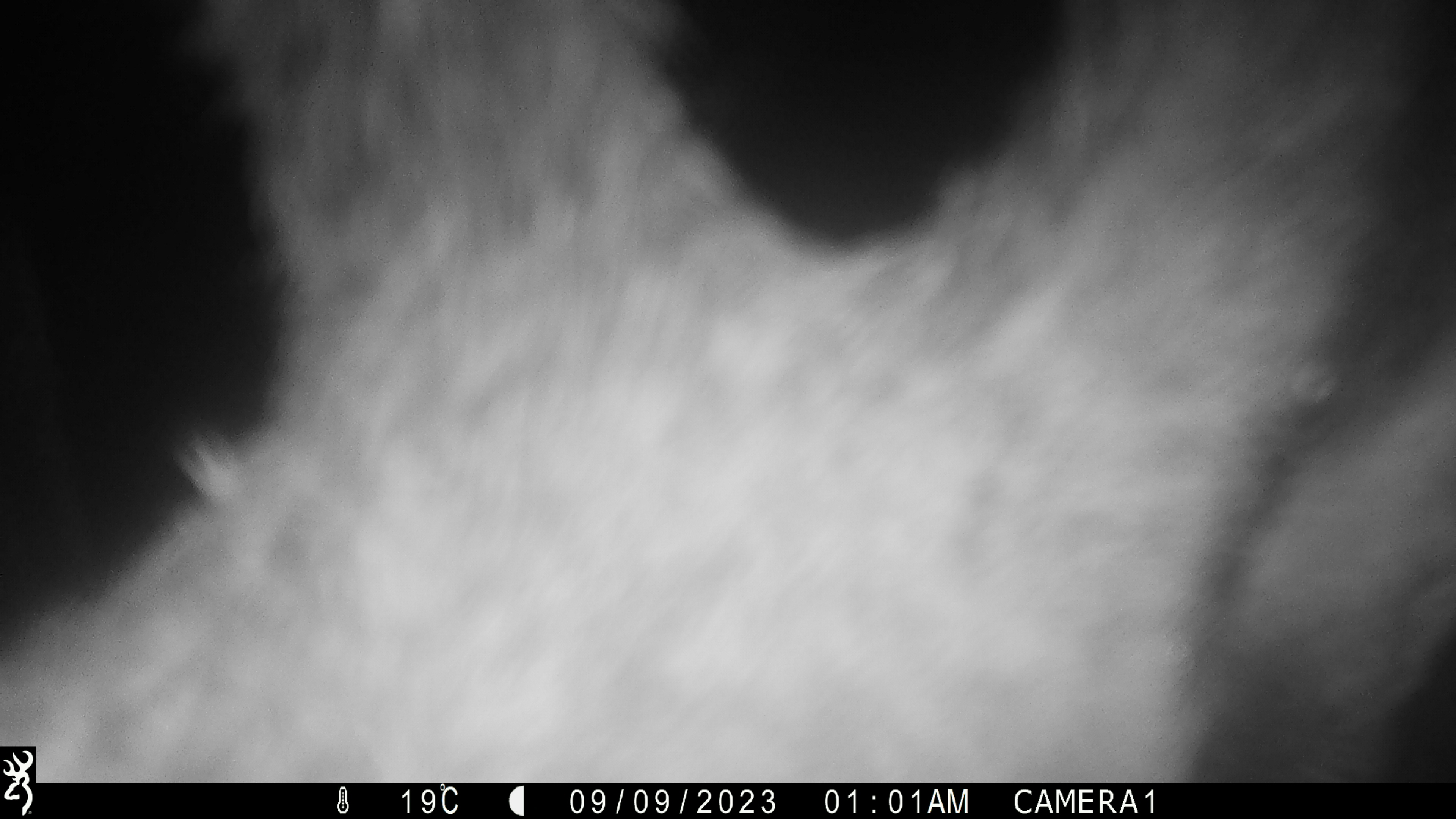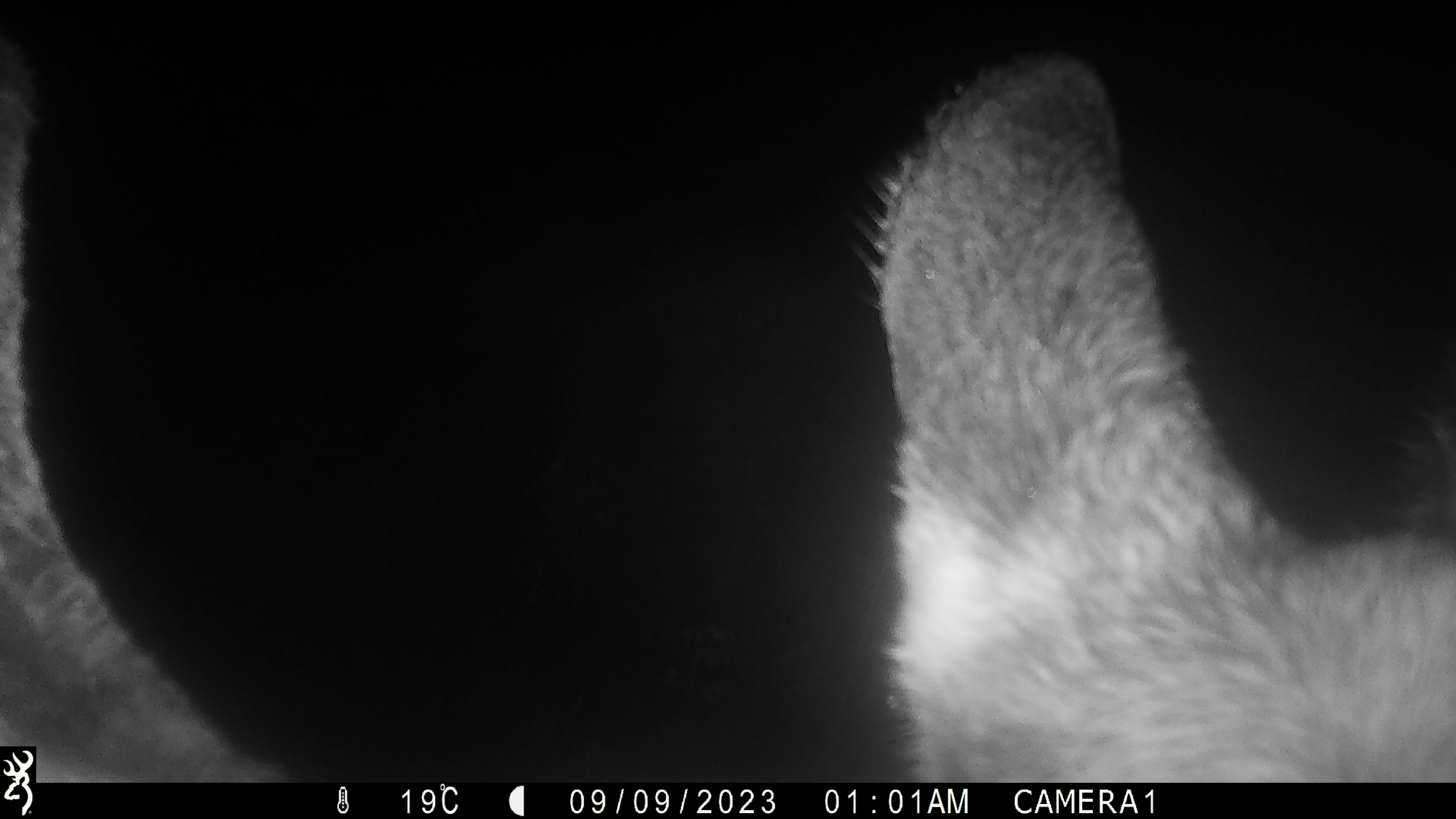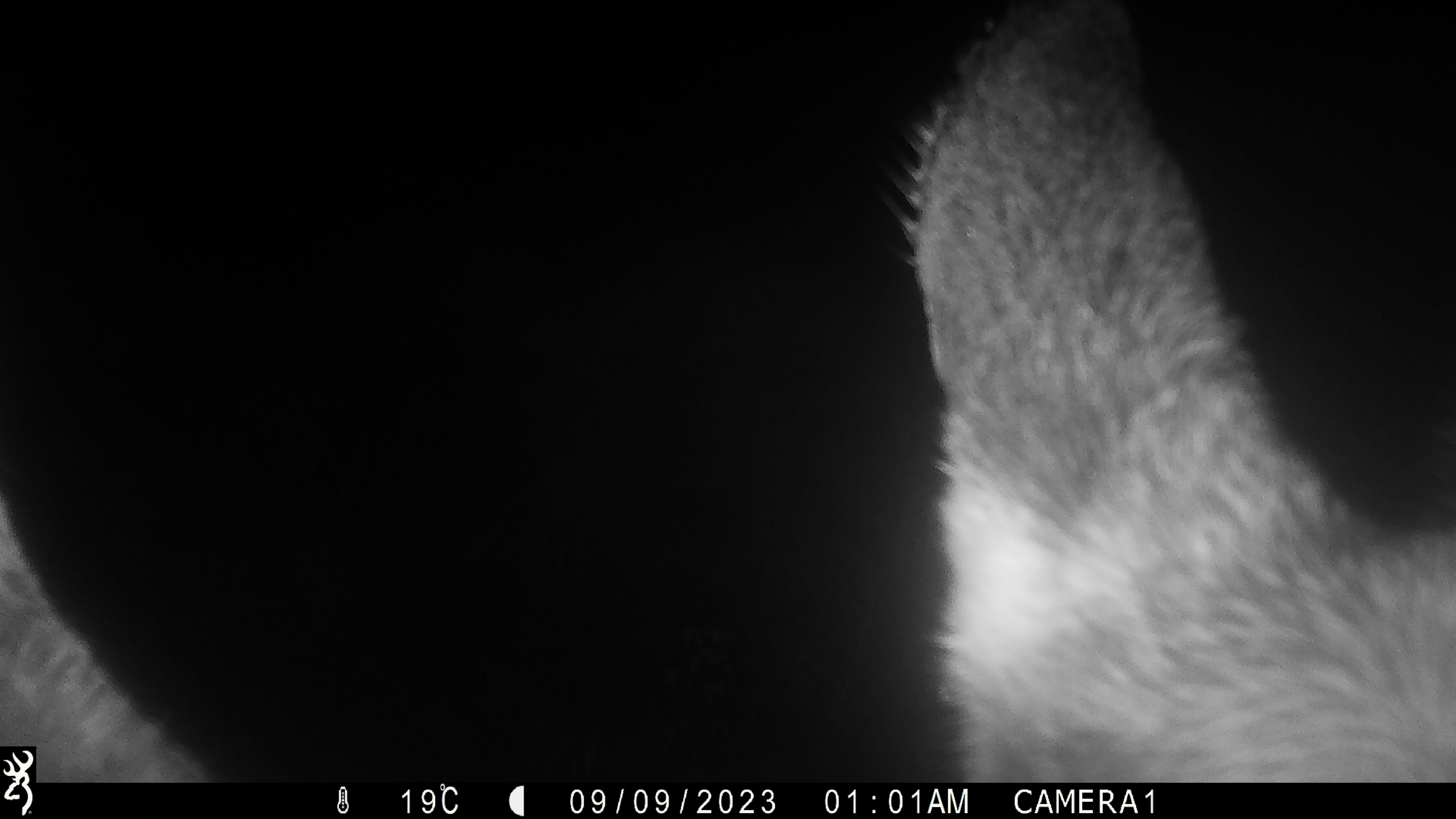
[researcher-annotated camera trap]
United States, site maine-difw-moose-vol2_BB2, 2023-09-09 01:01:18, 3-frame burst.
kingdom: Animalia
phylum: Chordata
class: Mammalia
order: Artiodactyla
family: Cervidae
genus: Alces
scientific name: Alces alces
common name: moose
Moose (Alces alces).